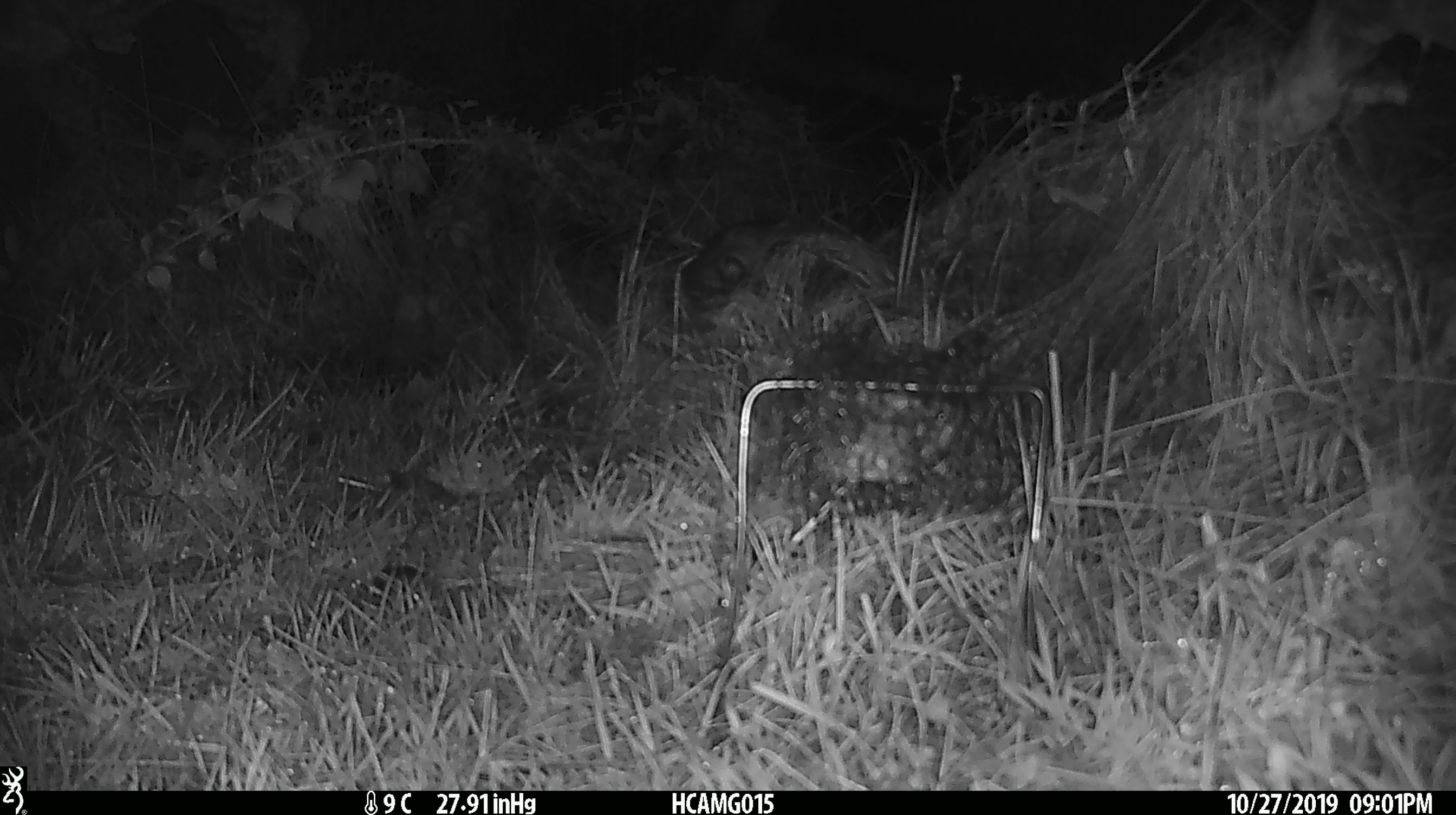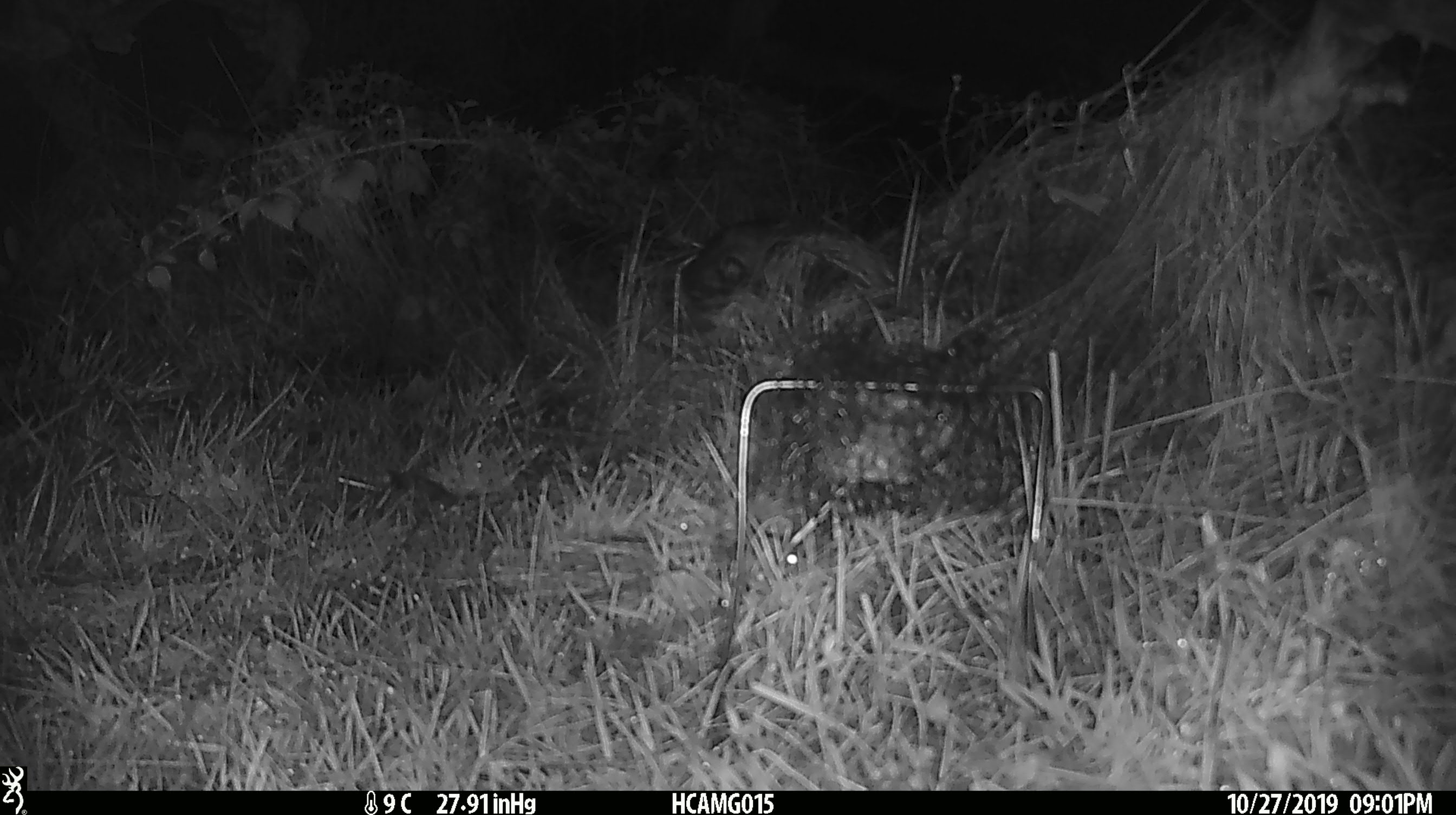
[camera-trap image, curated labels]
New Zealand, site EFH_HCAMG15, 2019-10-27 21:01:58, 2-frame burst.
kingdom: Animalia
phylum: Chordata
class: Mammalia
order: Rodentia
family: Muridae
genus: Mus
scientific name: Mus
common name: mouse